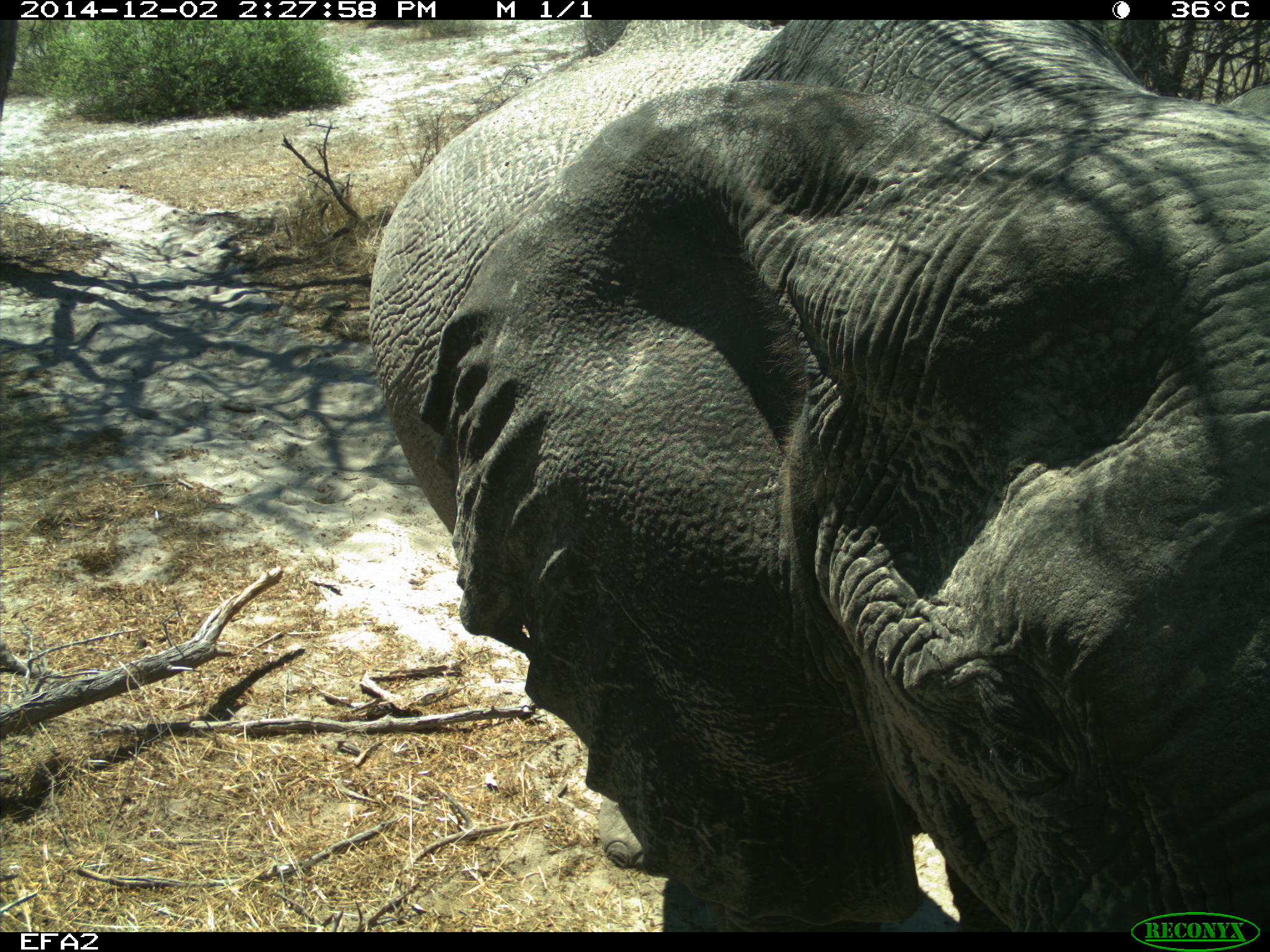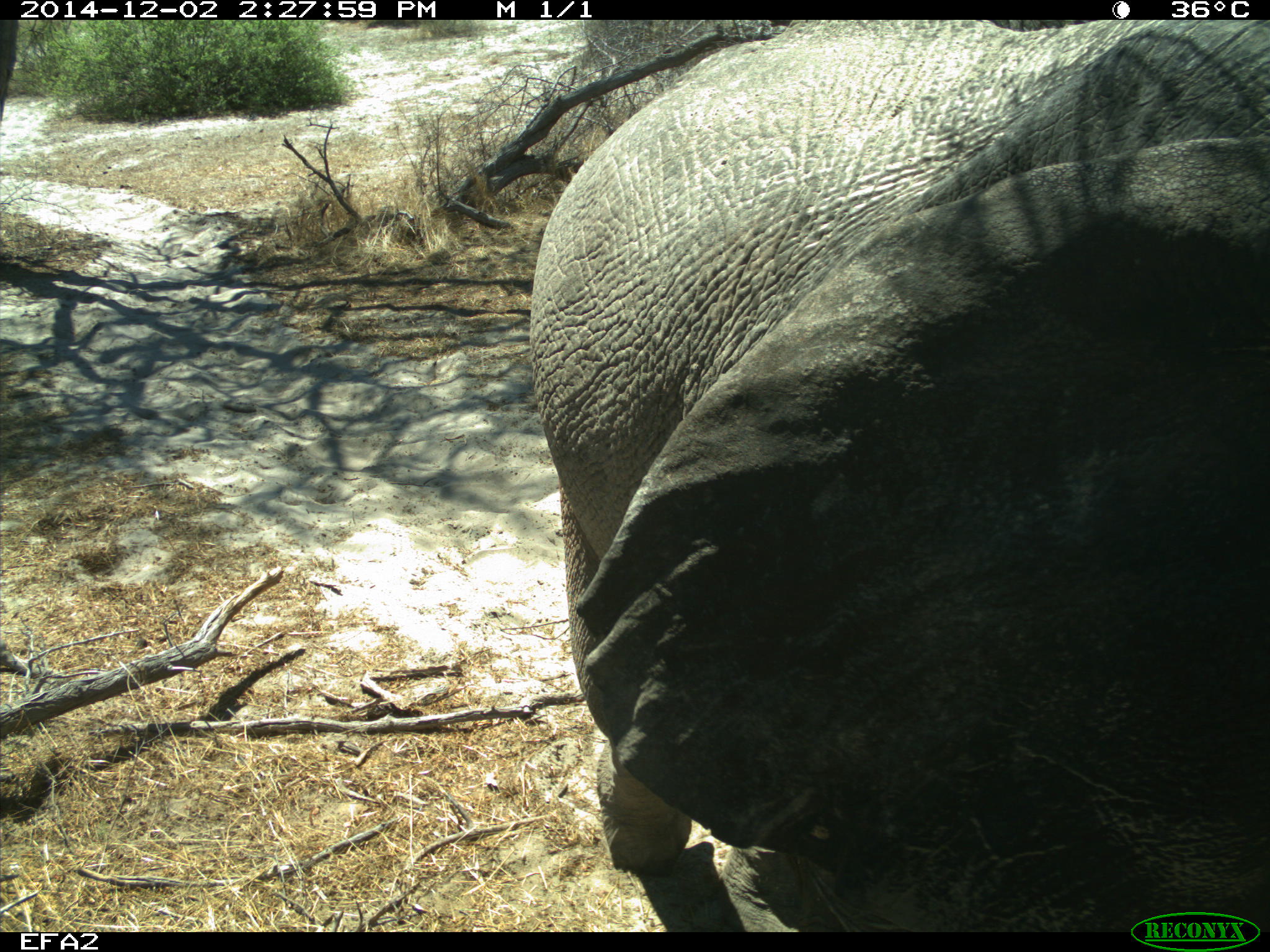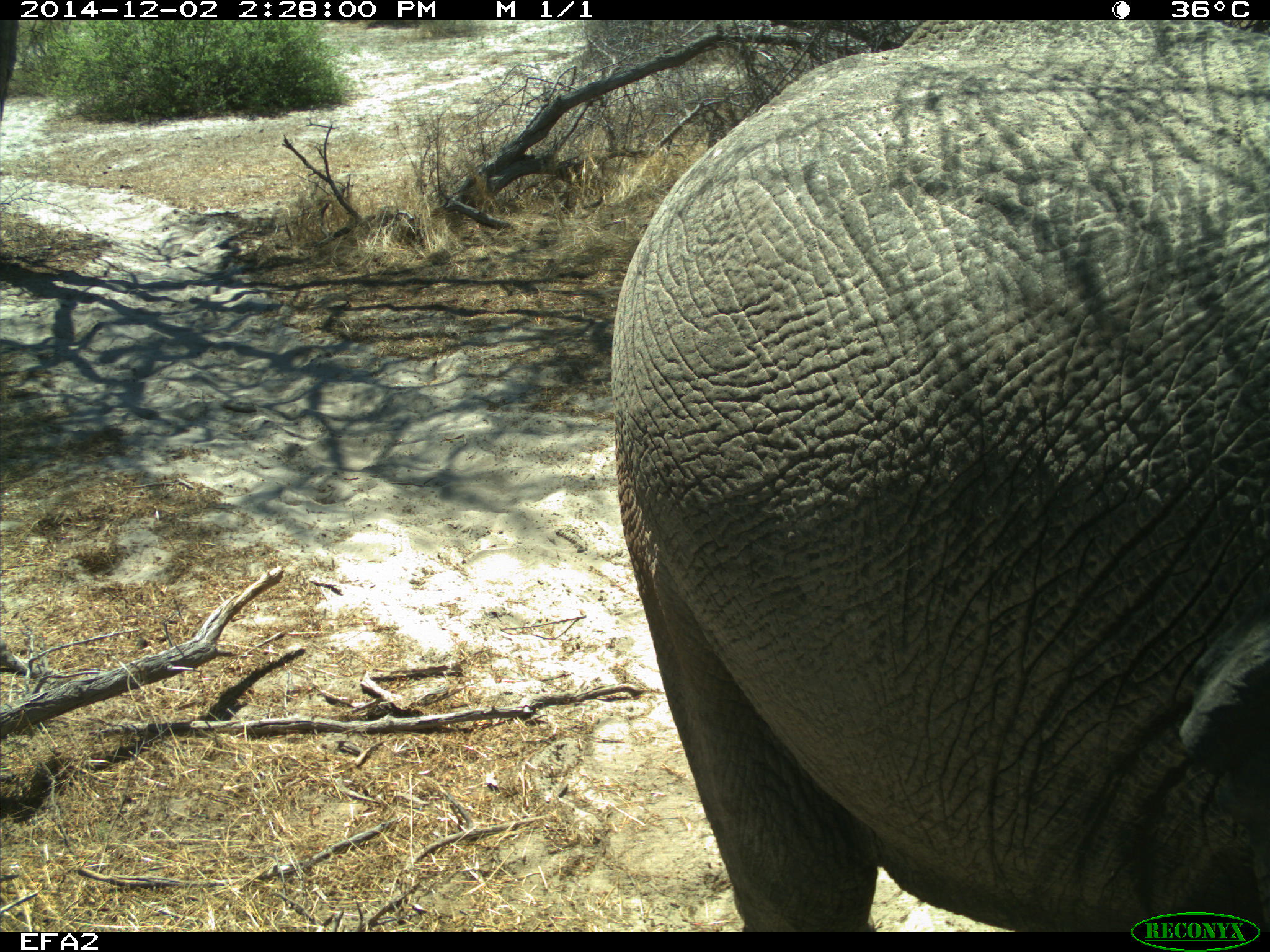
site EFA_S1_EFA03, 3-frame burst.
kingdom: Animalia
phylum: Chordata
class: Mammalia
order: Proboscidea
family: Elephantidae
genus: Loxodonta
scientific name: Loxodonta africana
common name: african bush elephant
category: elephant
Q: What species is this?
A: Elephant (african bush elephant) (Loxodonta africana).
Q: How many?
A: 1.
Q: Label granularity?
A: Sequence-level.